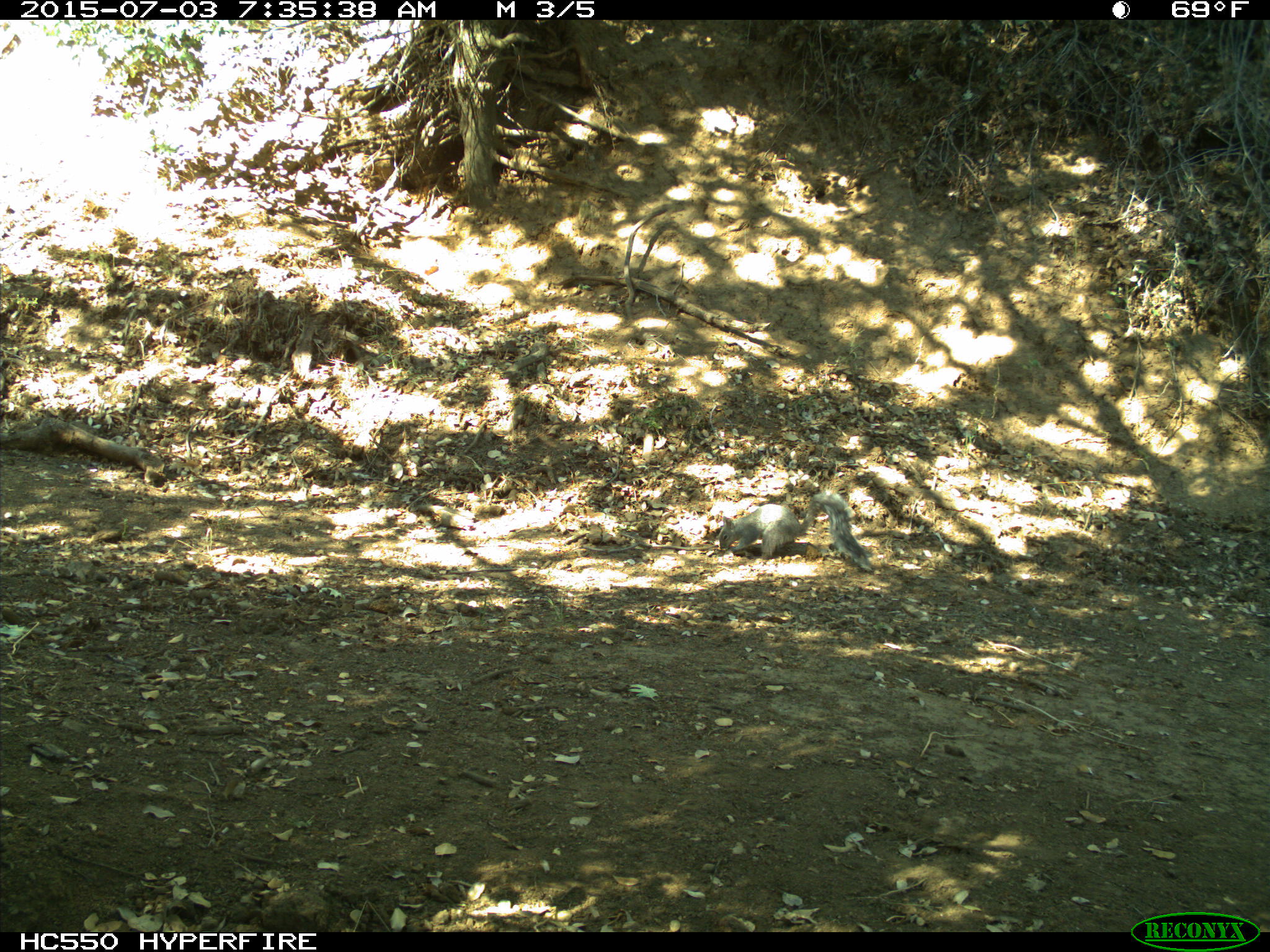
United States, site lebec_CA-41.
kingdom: Animalia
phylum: Chordata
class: Mammalia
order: Rodentia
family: Sciuridae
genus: Sciurus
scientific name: Sciurus carolinensis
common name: eastern gray squirrel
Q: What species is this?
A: Sciurus carolinensis (eastern gray squirrel).